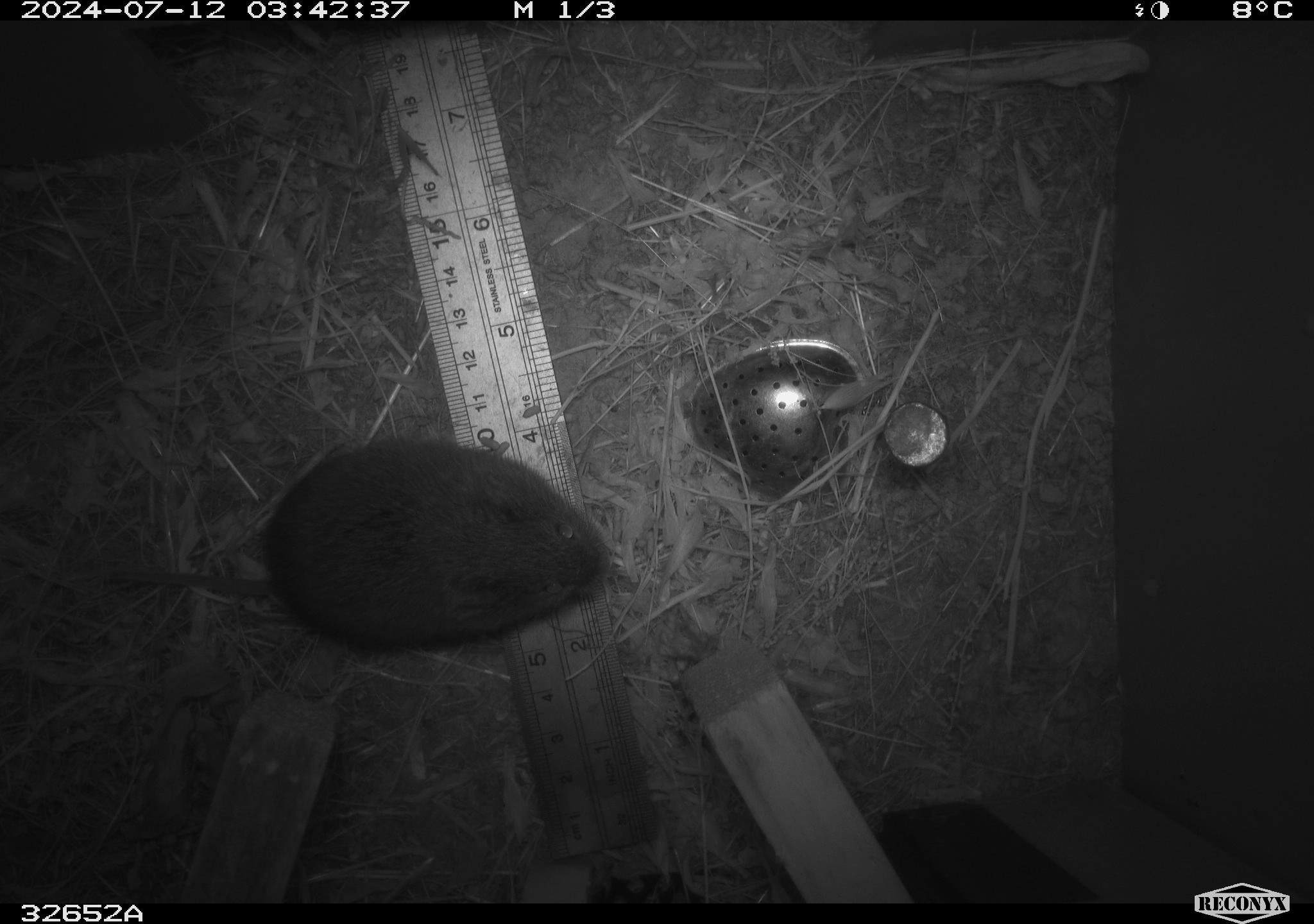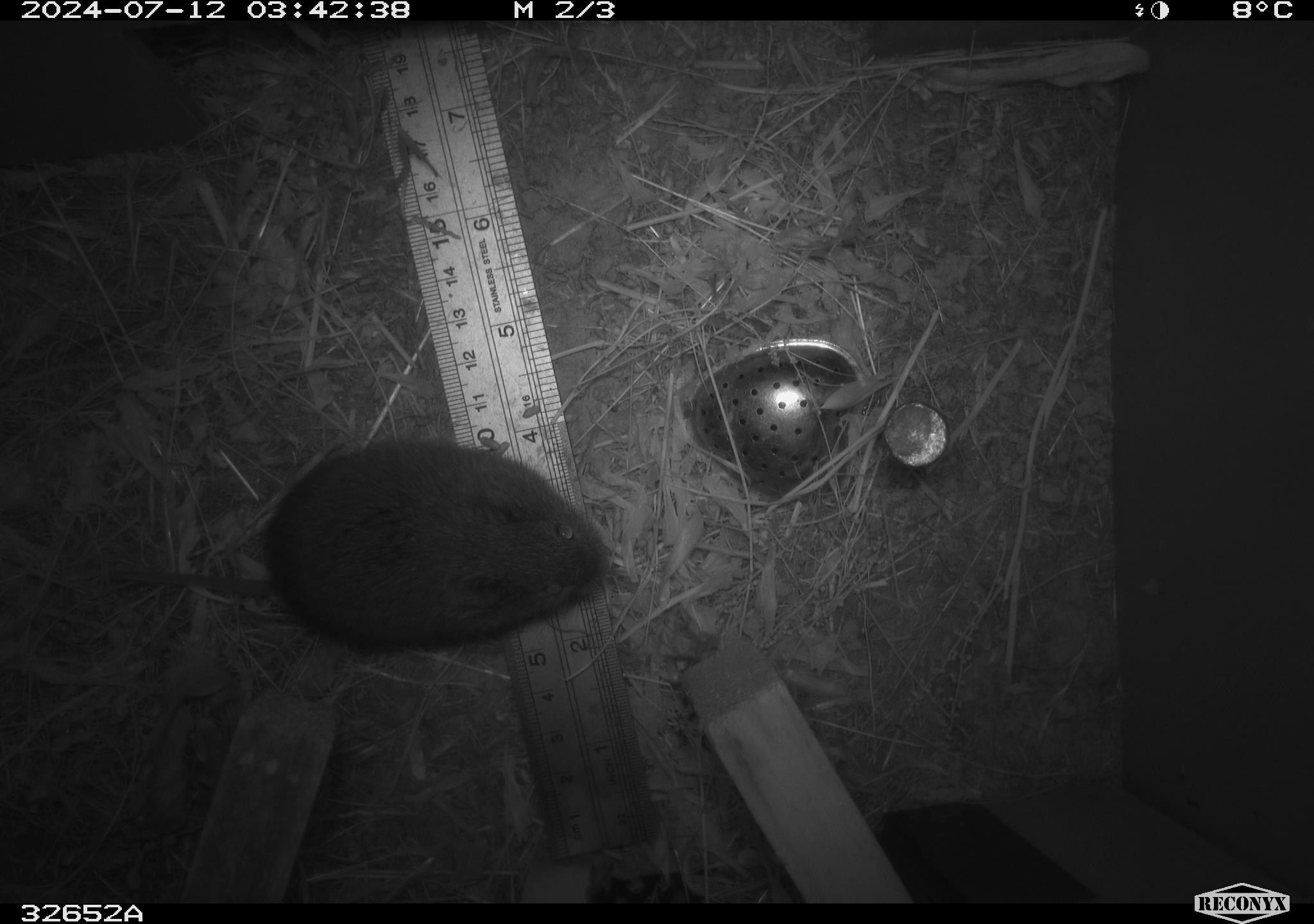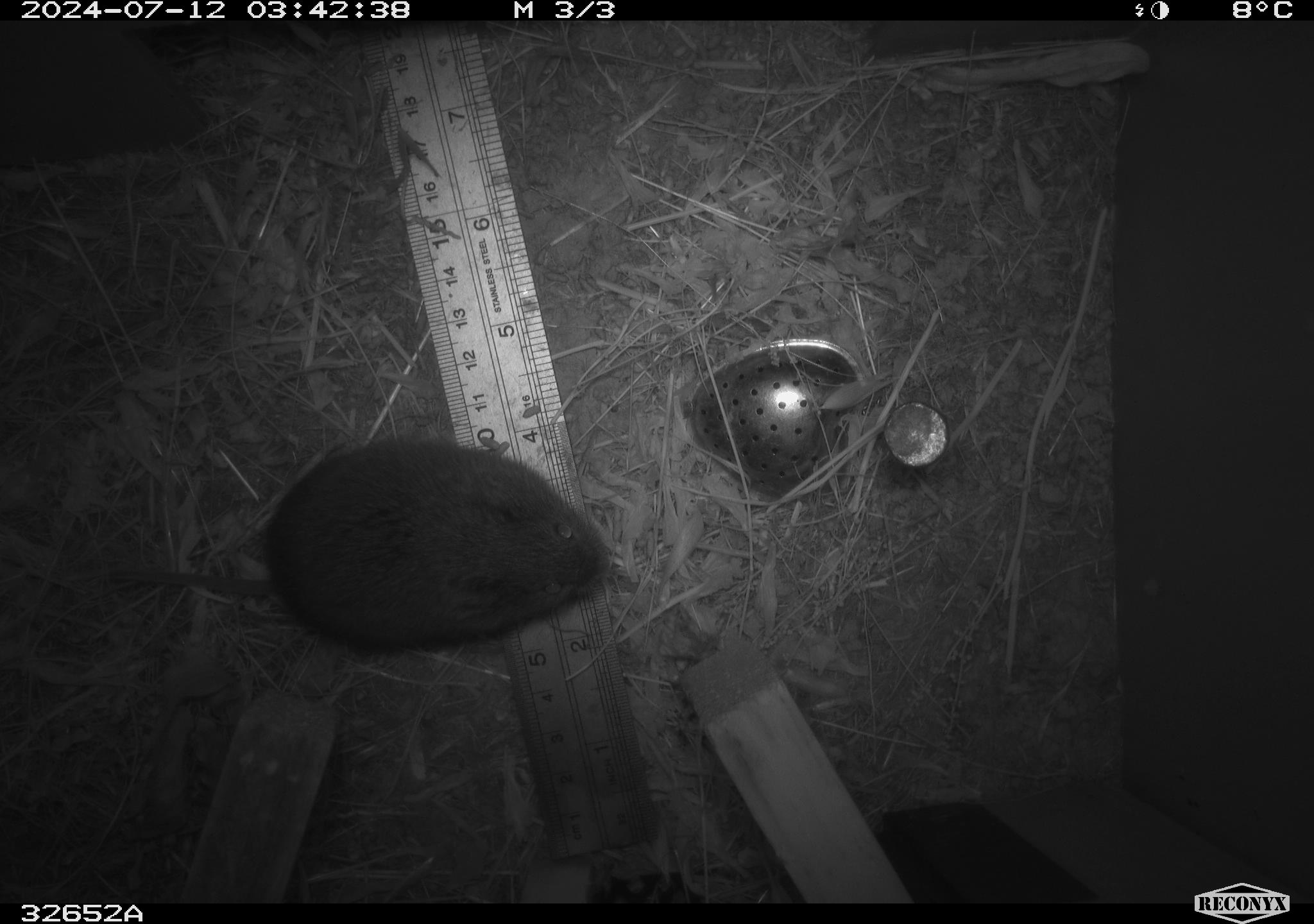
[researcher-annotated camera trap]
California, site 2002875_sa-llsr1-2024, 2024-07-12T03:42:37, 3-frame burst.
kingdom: Animalia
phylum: Chordata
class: Mammalia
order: Rodentia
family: Cricetidae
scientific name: Arvicolinae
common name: voles, lemmings, and muskrats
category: arvicolinae subfamily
Arvicolinae subfamily (voles, lemmings, and muskrats) (Arvicolinae).